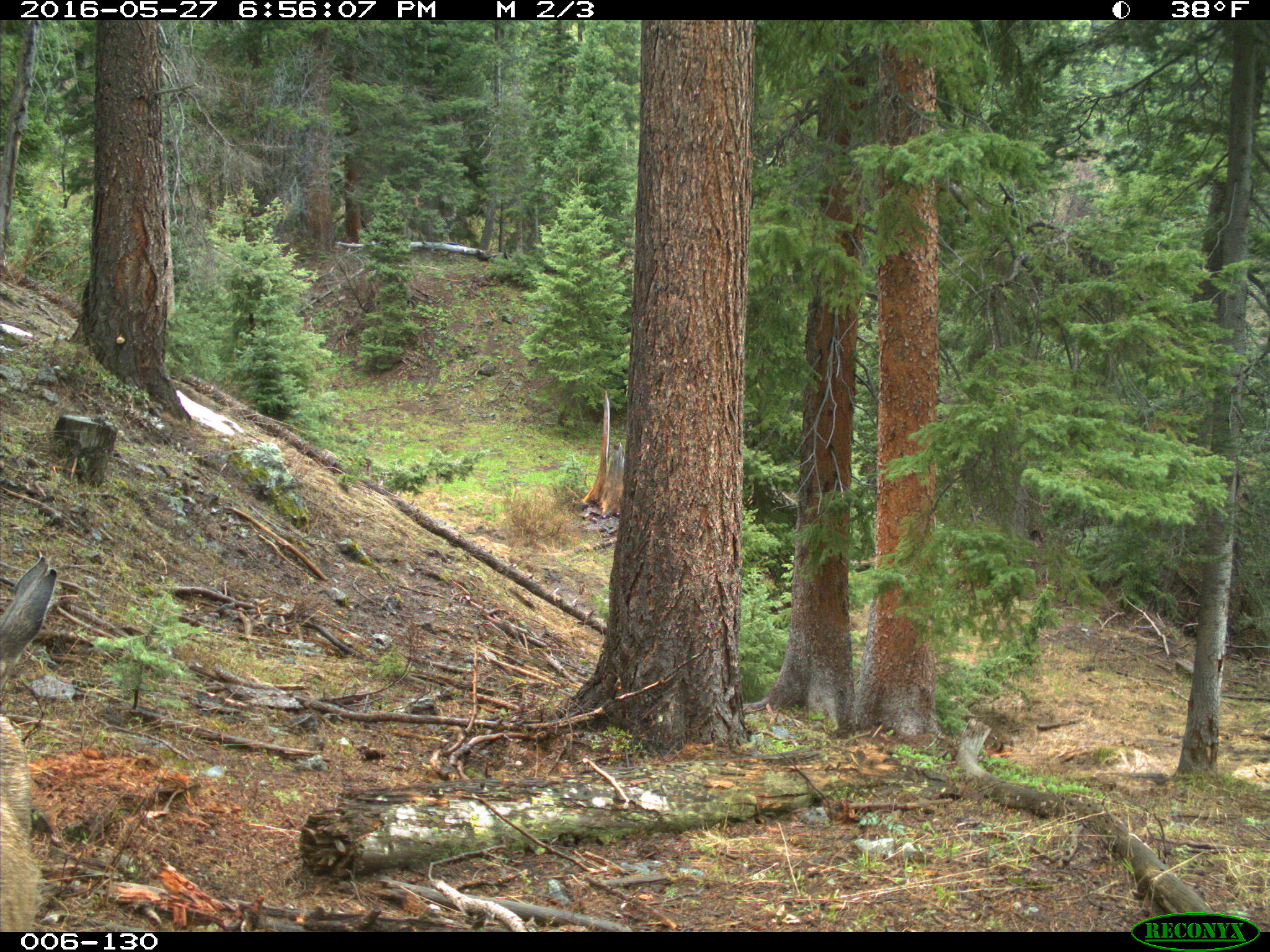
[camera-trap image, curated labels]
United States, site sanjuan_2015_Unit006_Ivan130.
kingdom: Animalia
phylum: Chordata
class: Mammalia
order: Artiodactyla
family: Cervidae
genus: Odocoileus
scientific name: Odocoileus hemionus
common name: mule deer